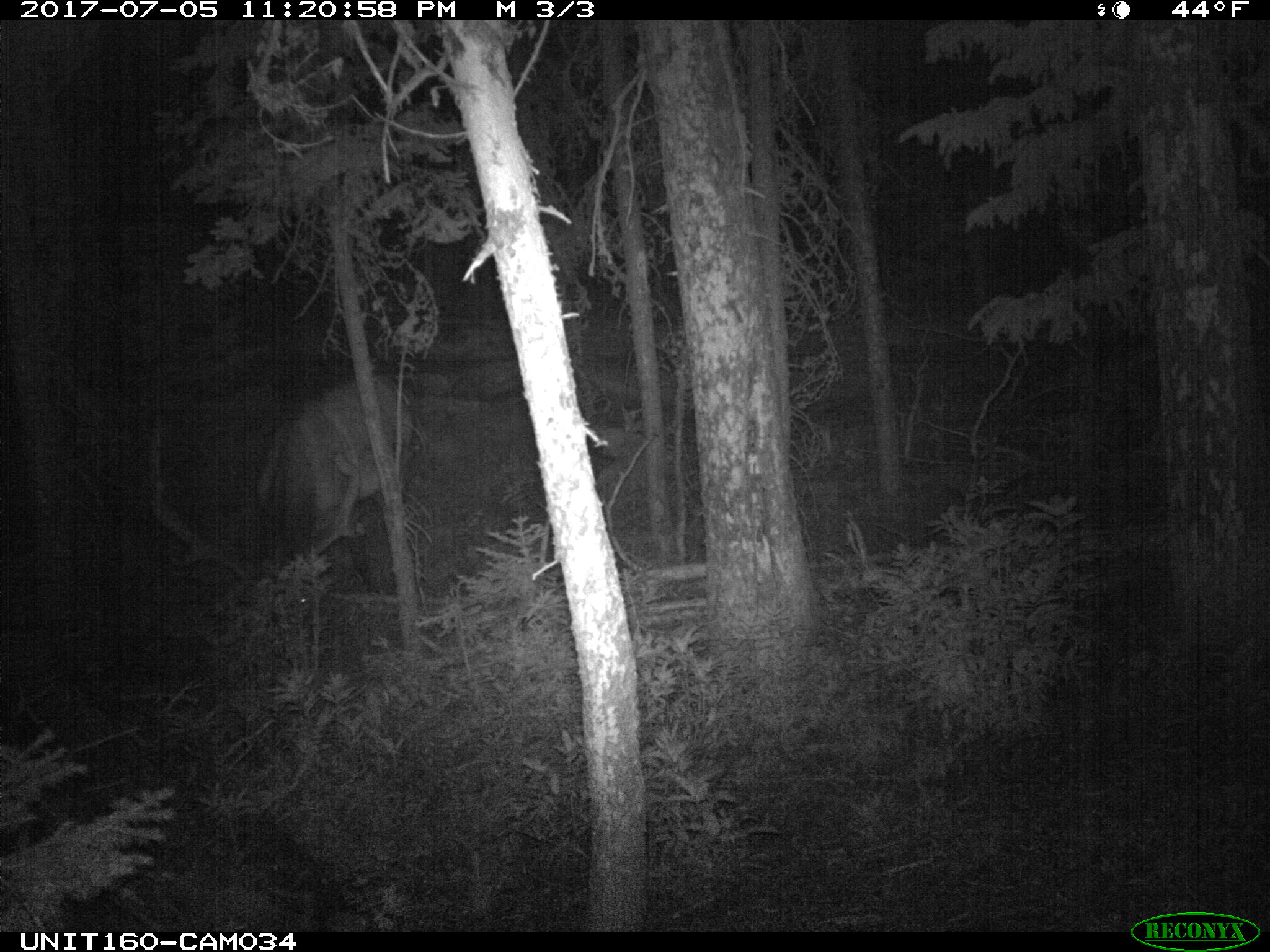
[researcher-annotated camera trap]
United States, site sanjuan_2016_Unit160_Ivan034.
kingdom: Animalia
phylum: Chordata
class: Mammalia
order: Artiodactyla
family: Cervidae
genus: Cervus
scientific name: Cervus elaphus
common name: red deer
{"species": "Cervus elaphus (red deer)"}